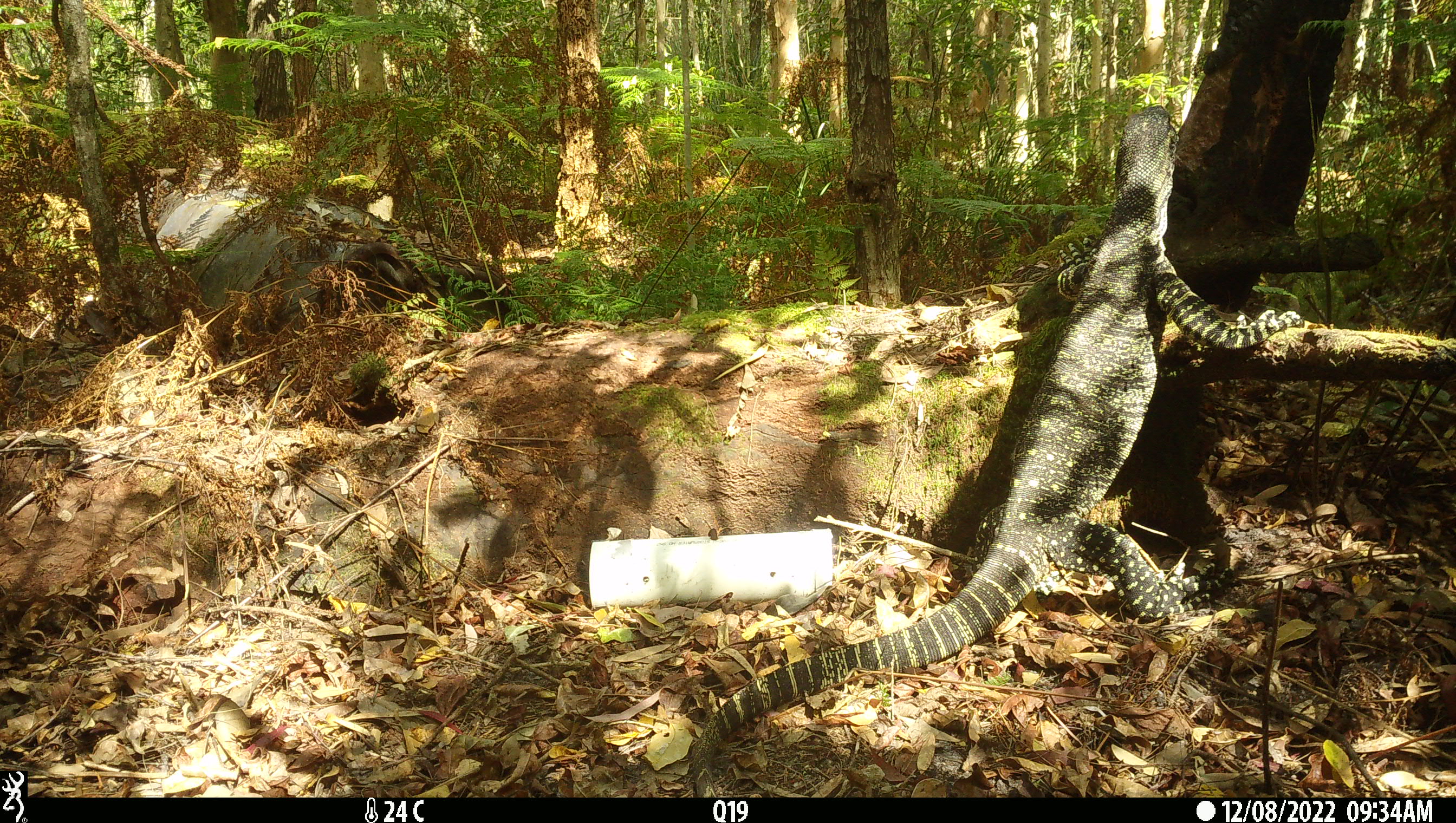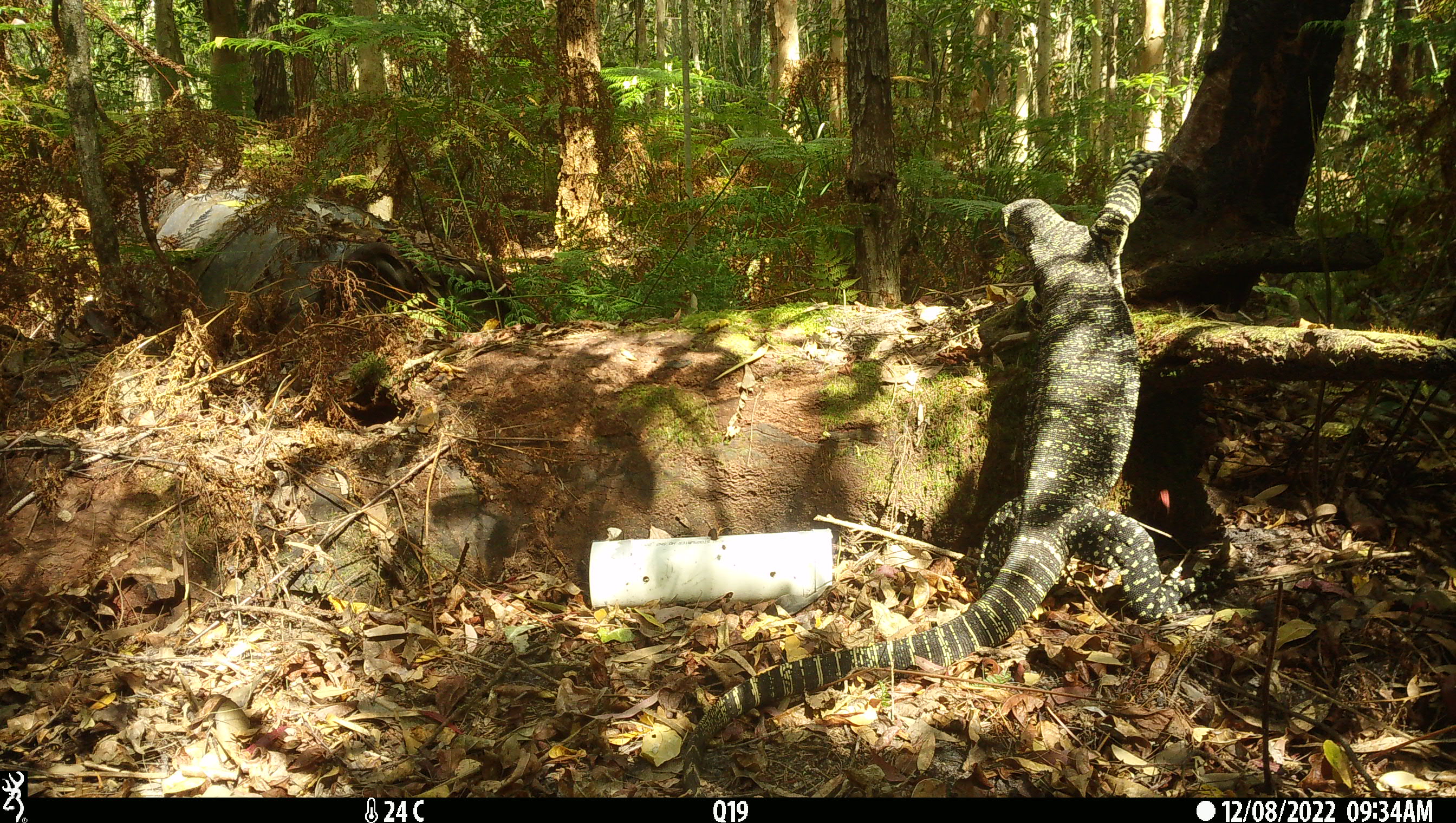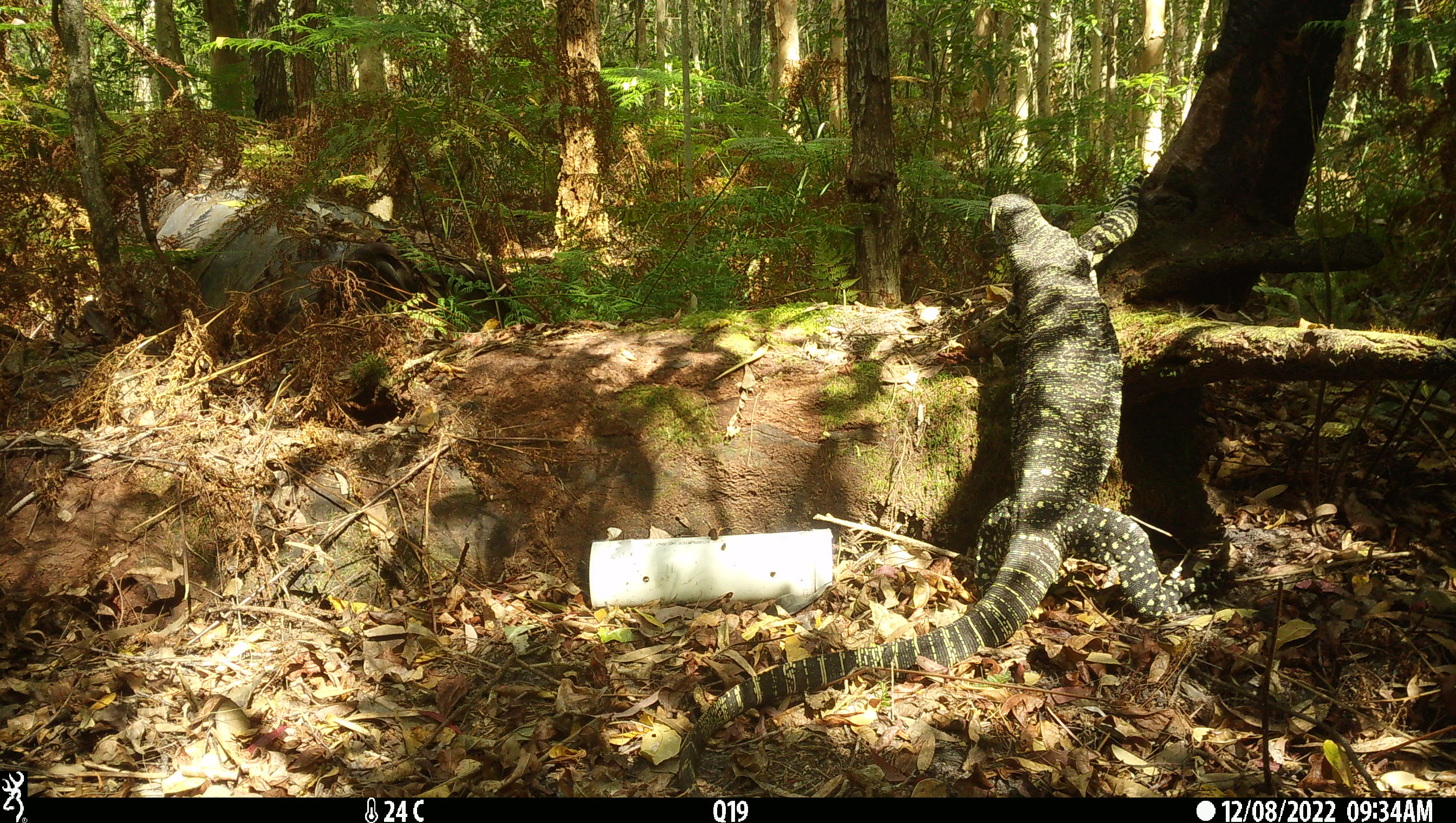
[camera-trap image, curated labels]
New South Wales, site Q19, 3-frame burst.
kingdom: Animalia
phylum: Chordata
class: Reptilia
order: Squamata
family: Varanidae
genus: Varanus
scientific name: Varanus varius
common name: lace monitor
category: goanna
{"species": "goanna (lace monitor) (Varanus varius)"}